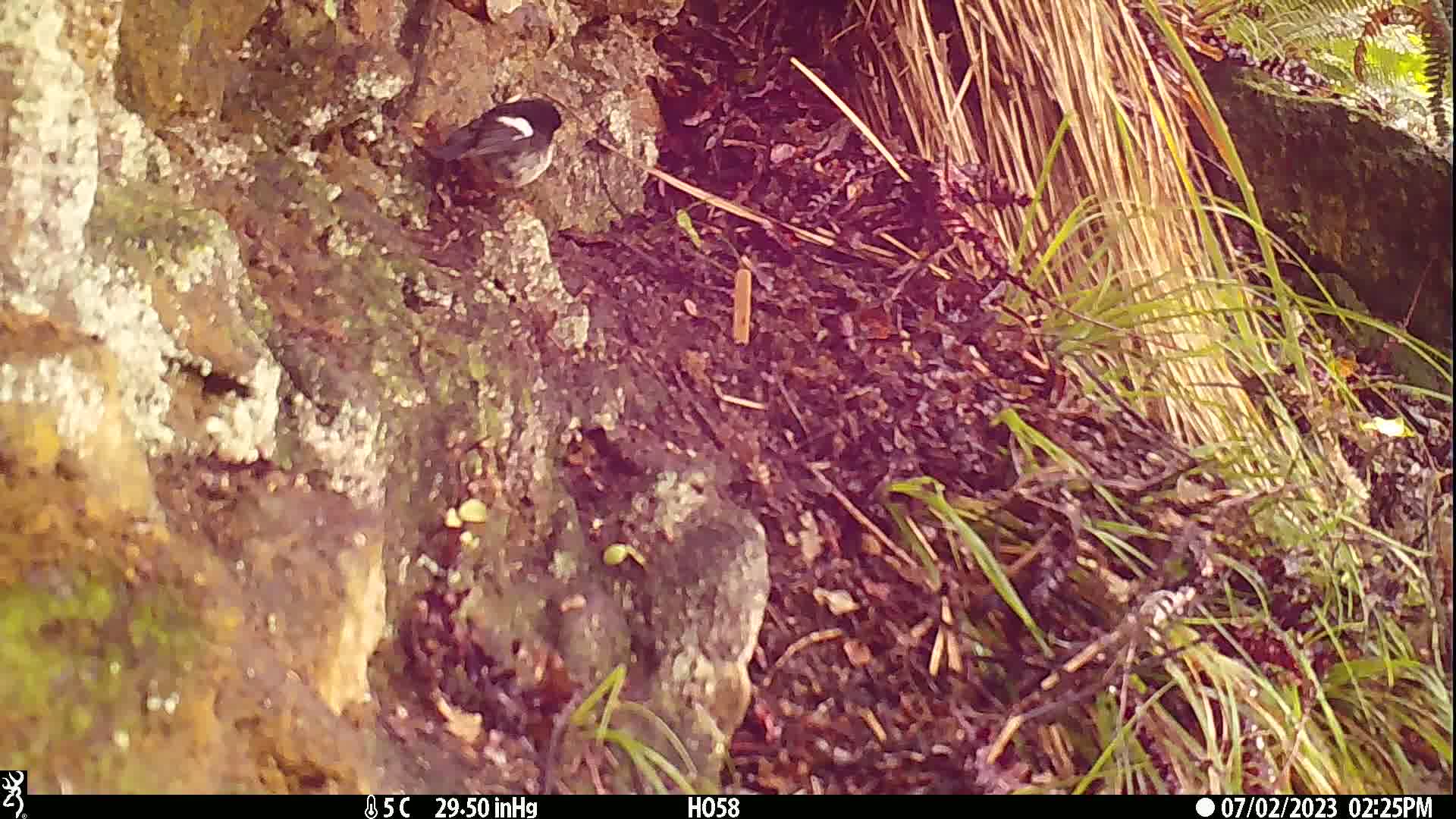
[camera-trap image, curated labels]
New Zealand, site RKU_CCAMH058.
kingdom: Animalia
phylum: Chordata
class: Aves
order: Passeriformes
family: Petroicidae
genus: Petroica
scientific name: Petroica macrocephala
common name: tomtit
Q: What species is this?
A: Tomtit (Petroica macrocephala).